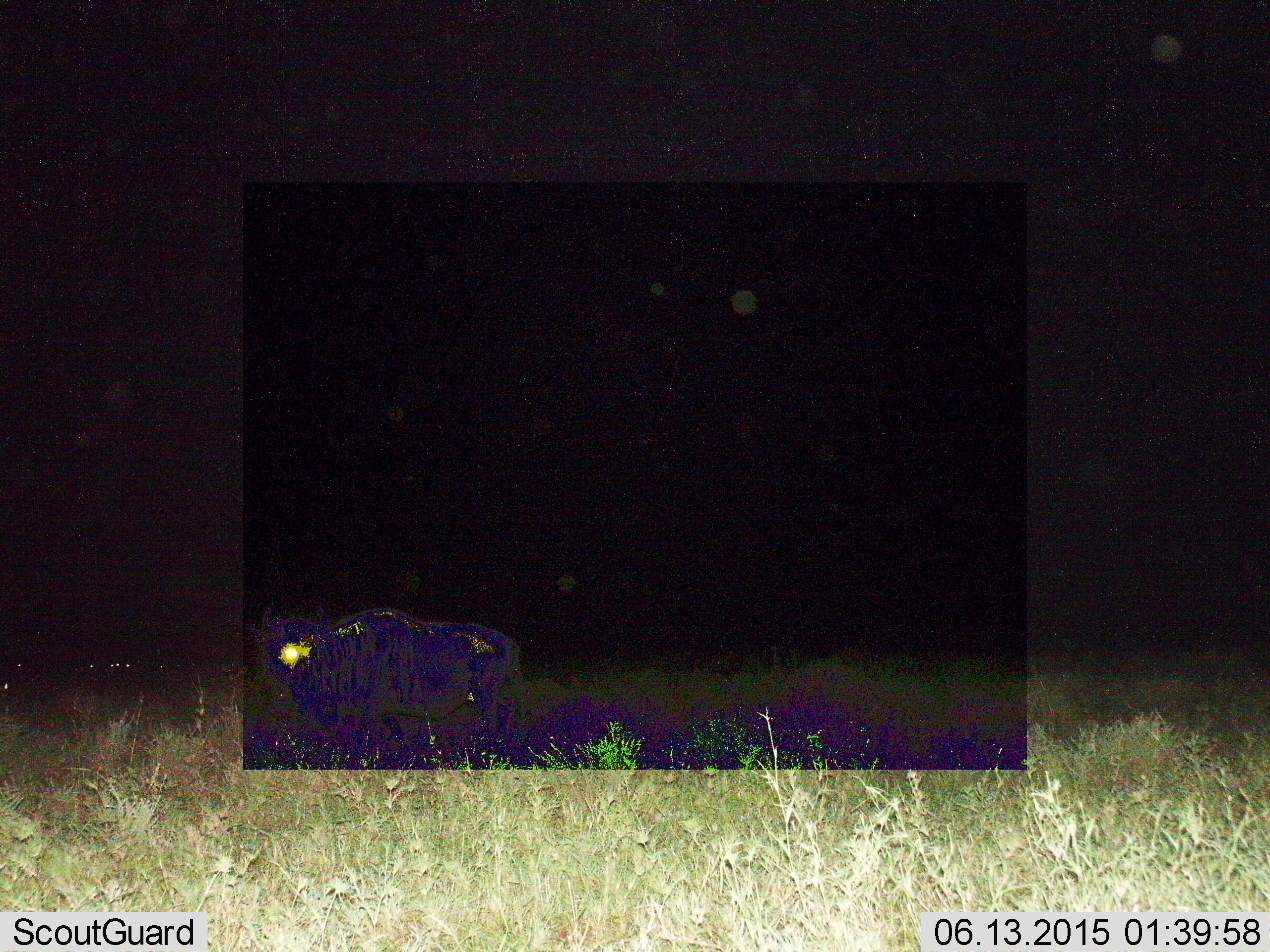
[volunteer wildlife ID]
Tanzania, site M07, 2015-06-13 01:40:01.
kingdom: Animalia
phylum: Chordata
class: Mammalia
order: Artiodactyla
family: Bovidae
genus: Connochaetes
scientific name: Connochaetes taurinus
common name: blue wildebeest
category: wildebeest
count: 1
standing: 90%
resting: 10%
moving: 10%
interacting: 0%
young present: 10%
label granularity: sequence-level